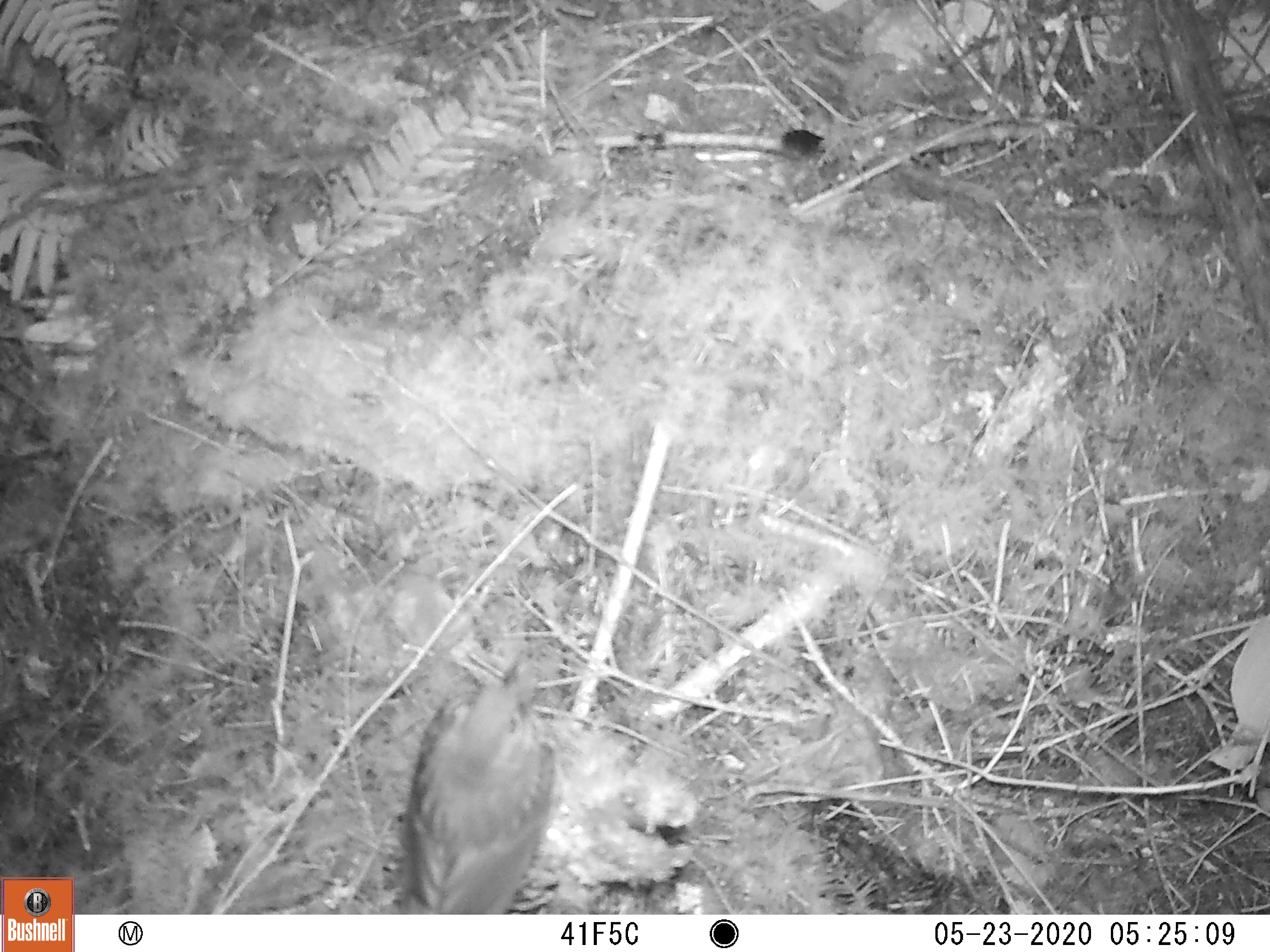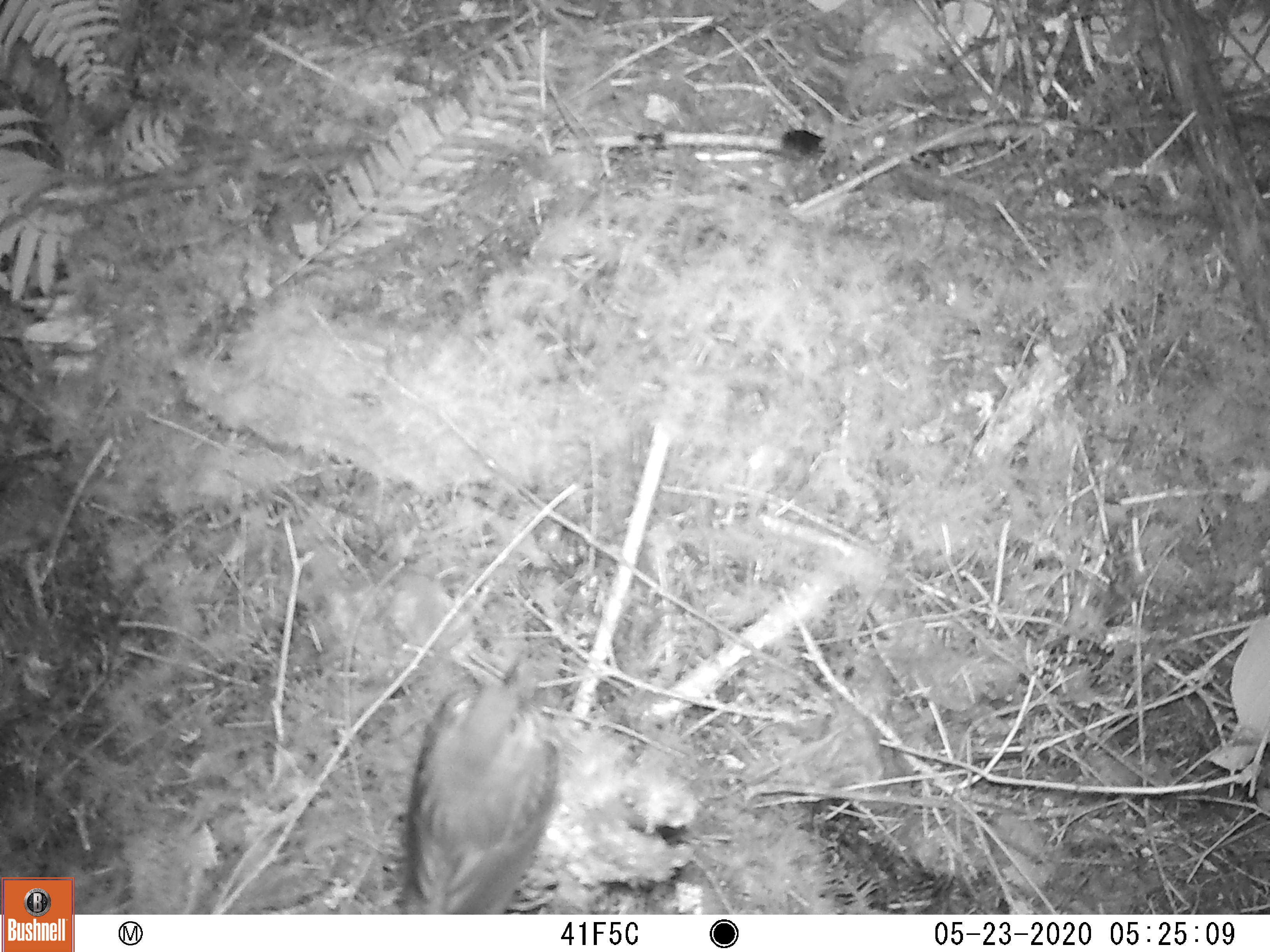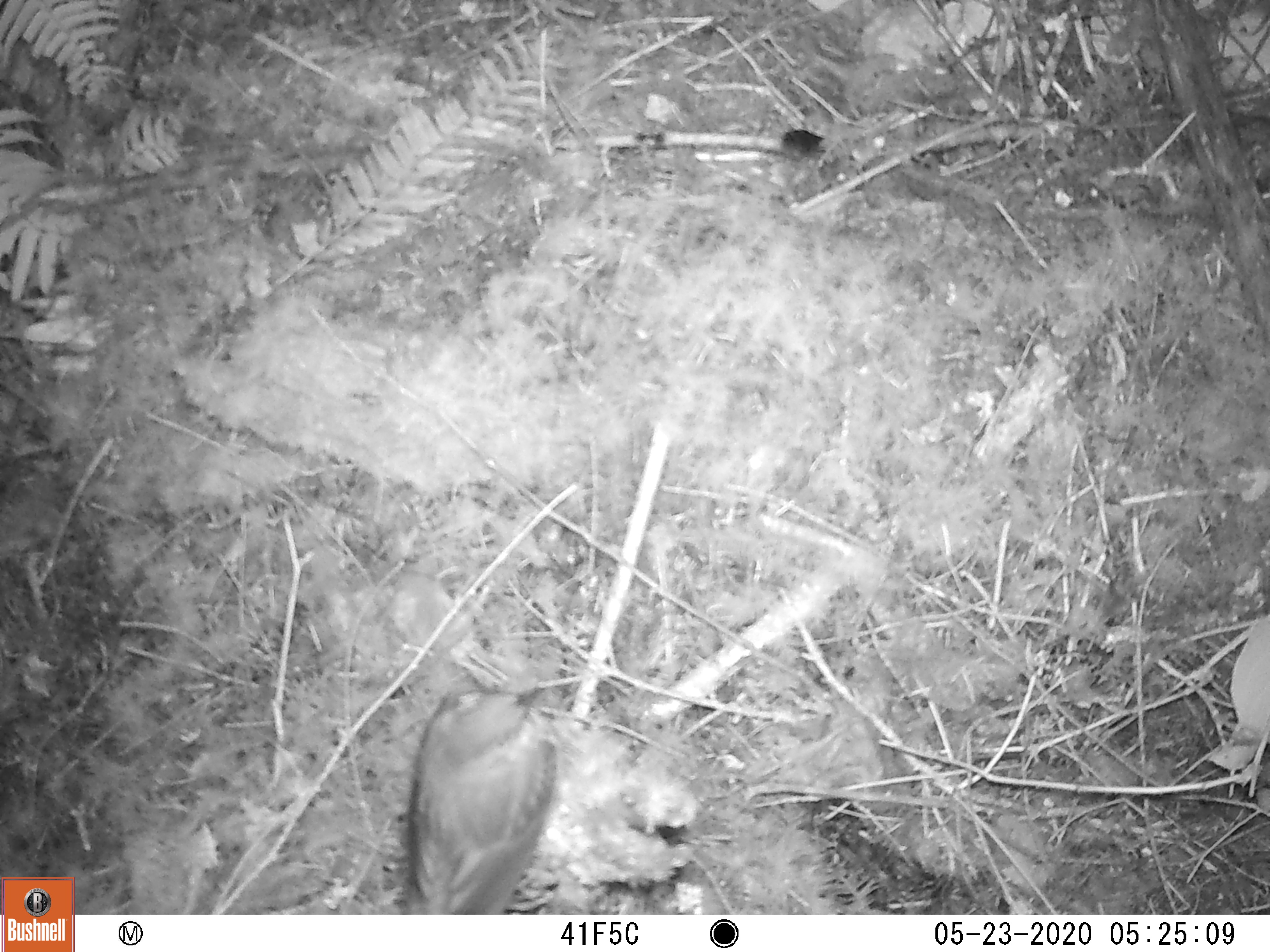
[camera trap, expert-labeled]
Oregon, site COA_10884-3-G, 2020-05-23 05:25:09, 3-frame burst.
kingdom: Animalia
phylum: Chordata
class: Aves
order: Passeriformes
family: Turdidae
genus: Catharus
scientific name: Catharus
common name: brown thrushes and nightingale-thrushes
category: catharus species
Catharus species (brown thrushes and nightingale-thrushes) (Catharus).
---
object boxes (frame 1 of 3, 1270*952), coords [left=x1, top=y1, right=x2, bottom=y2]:
catharus species: [left=393, top=652, right=566, bottom=907]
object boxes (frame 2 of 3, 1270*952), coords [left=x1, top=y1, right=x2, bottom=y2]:
catharus species: [left=391, top=660, right=560, bottom=908]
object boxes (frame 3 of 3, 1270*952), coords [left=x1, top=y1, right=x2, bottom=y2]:
catharus species: [left=393, top=680, right=569, bottom=902]